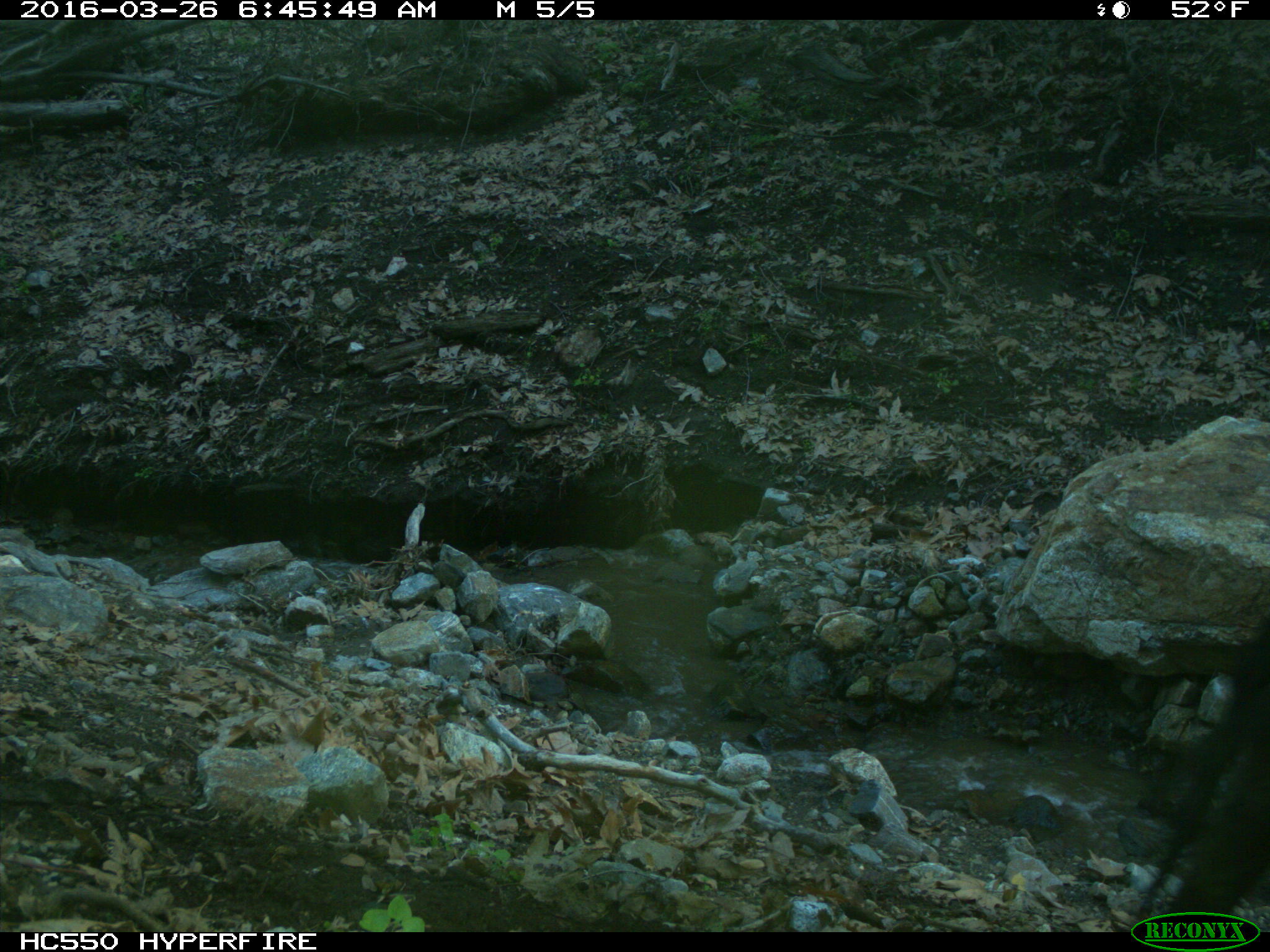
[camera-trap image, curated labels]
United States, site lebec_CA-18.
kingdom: Animalia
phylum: Chordata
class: Mammalia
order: Artiodactyla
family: Bovidae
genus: Bos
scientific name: Bos taurus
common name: domestic cow